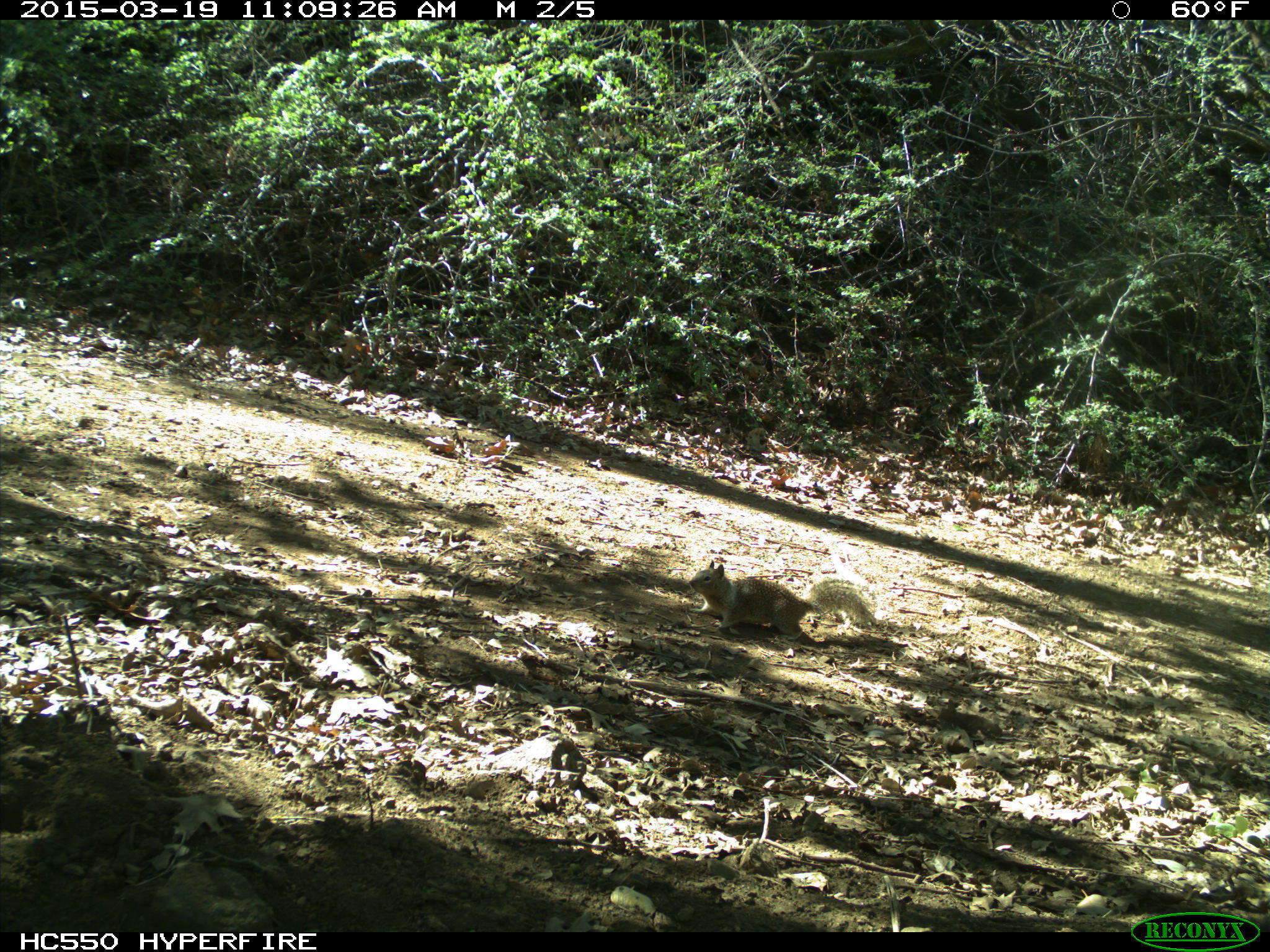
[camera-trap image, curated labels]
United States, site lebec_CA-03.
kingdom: Animalia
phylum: Chordata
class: Mammalia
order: Rodentia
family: Sciuridae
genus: Otospermophilus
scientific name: Otospermophilus beecheyi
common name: california ground squirrel